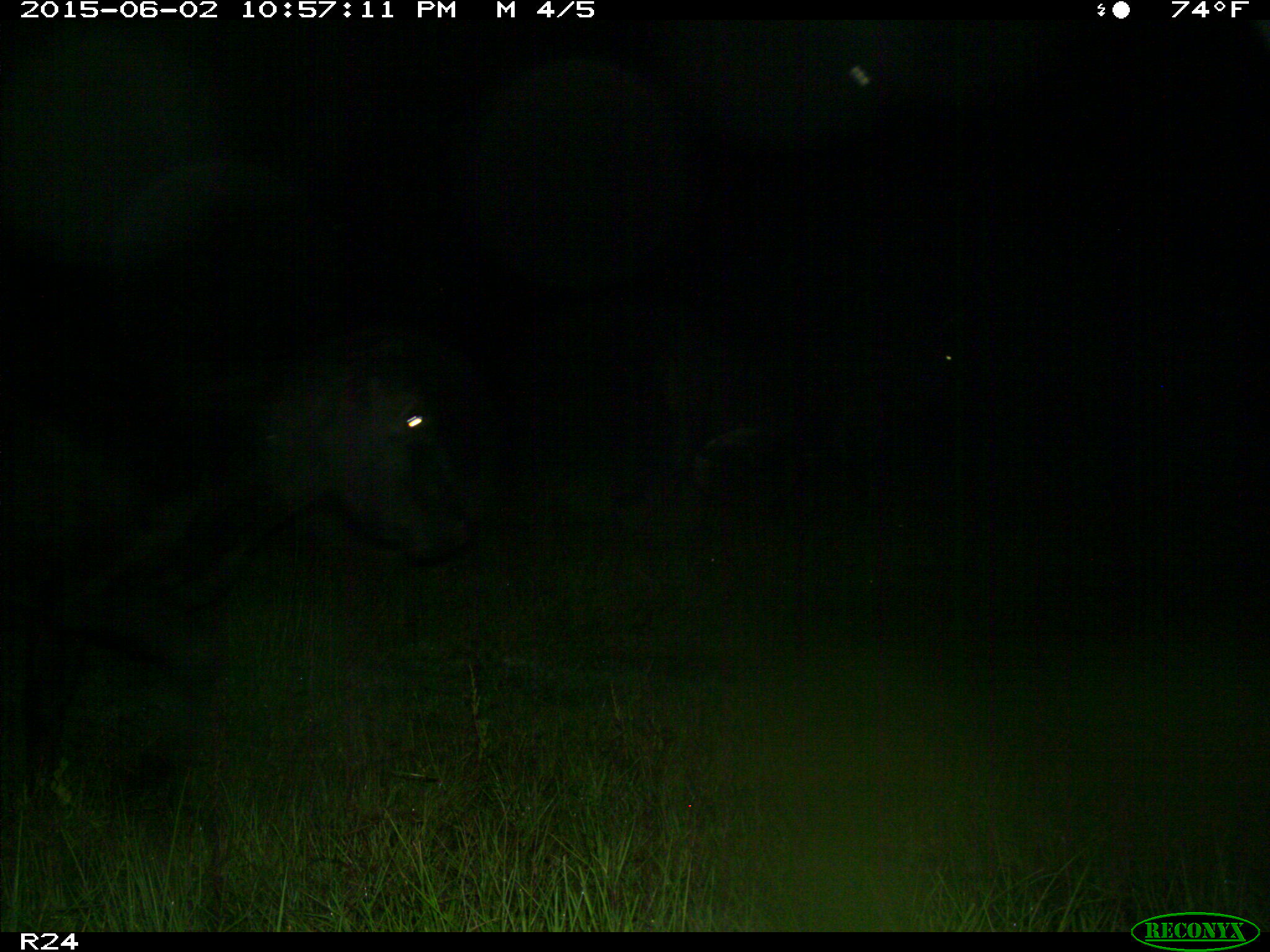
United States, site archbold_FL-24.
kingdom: Animalia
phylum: Chordata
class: Mammalia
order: Artiodactyla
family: Bovidae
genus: Bos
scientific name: Bos taurus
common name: domestic cow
Bos taurus (domestic cow).